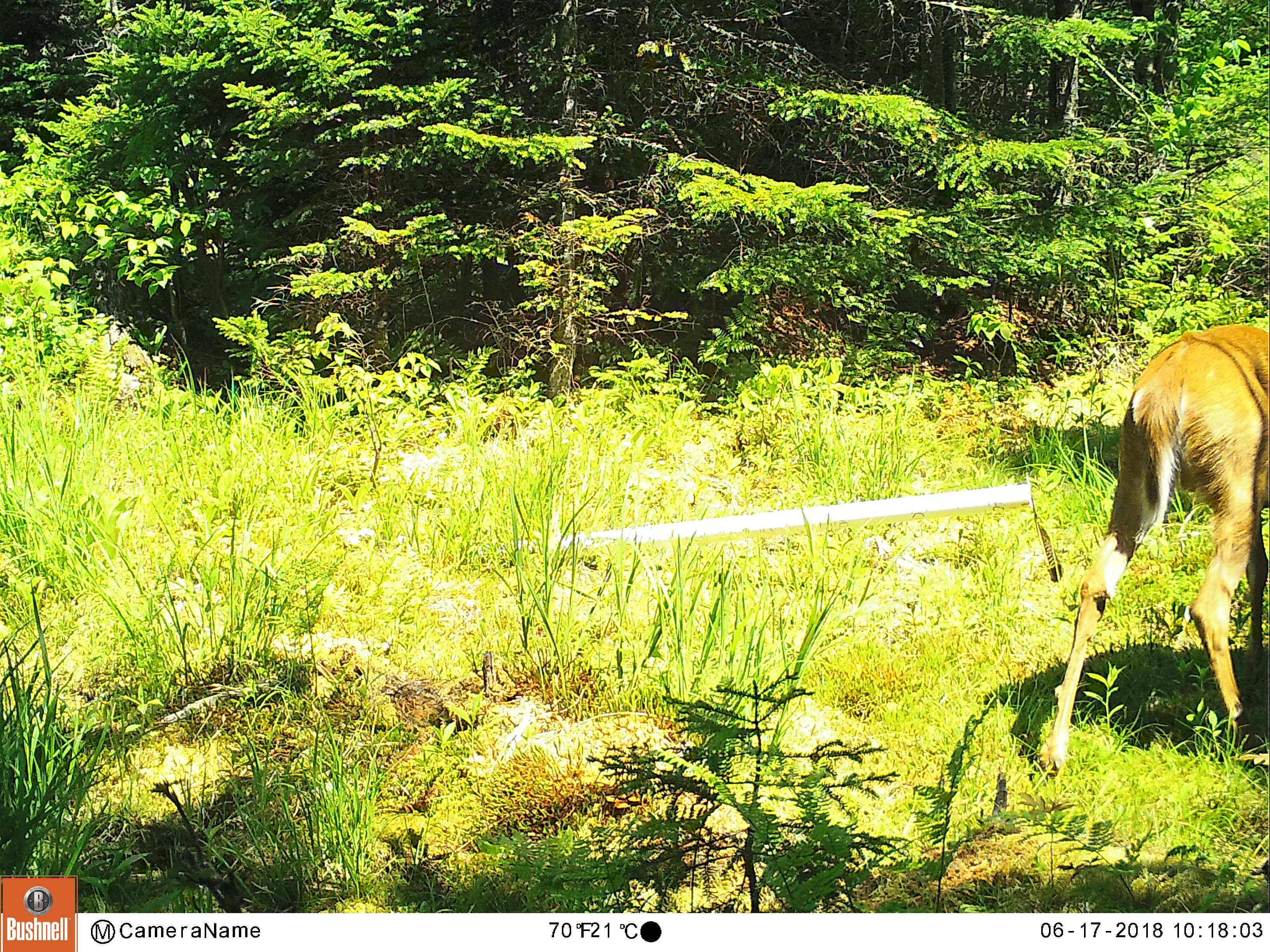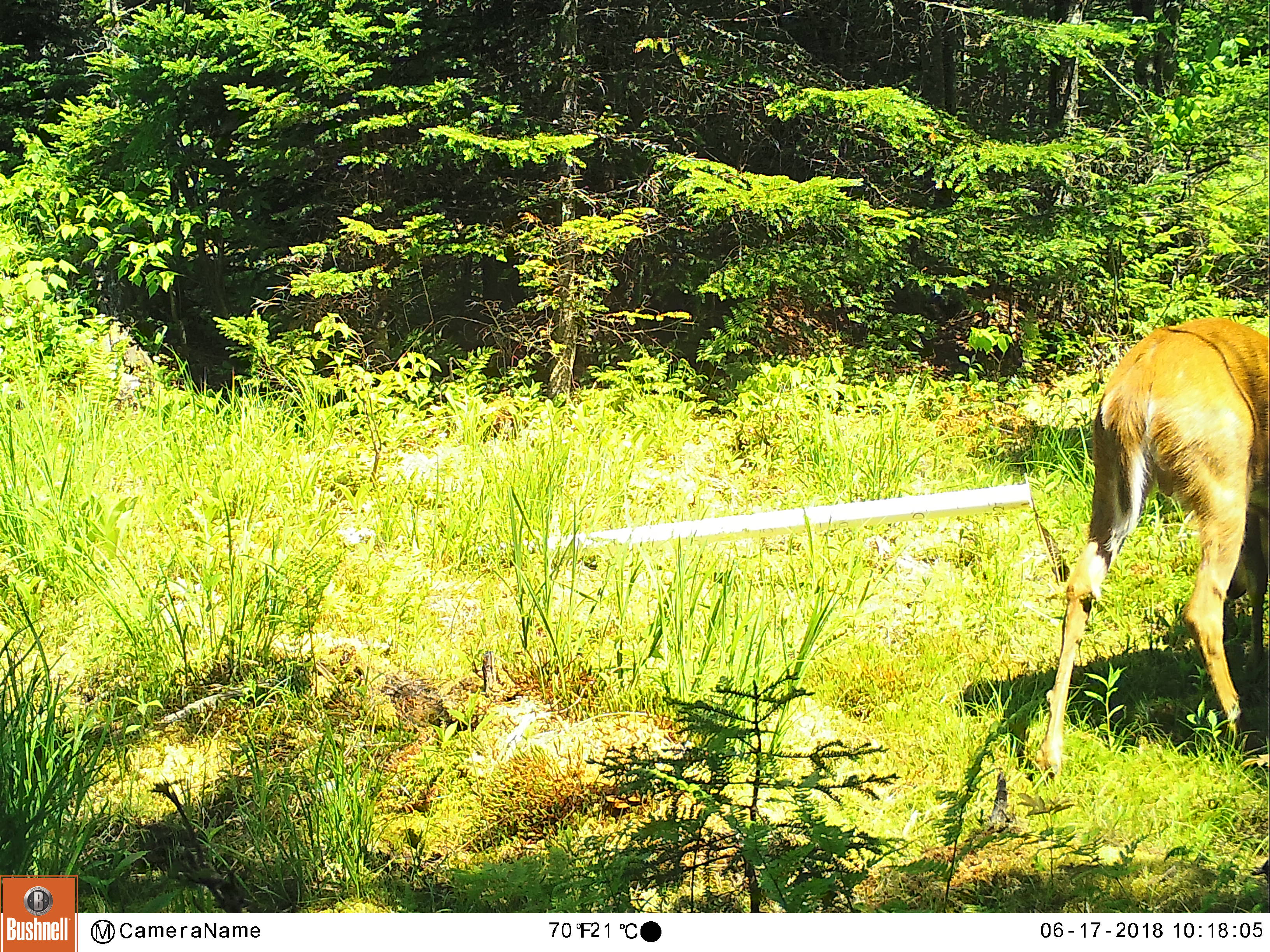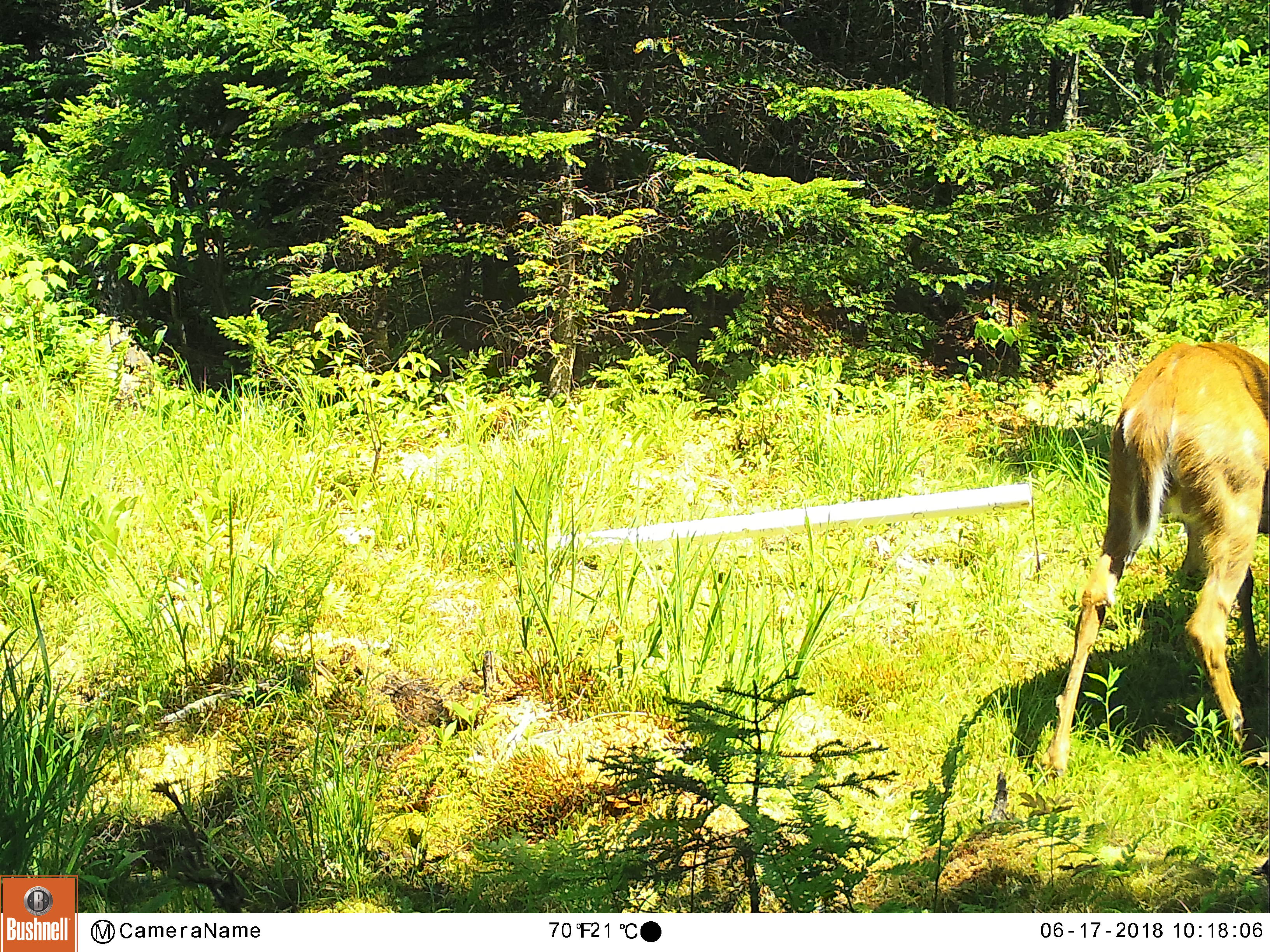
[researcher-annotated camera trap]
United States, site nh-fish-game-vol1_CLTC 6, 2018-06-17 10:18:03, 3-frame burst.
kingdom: Animalia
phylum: Chordata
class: Mammalia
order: Artiodactyla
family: Cervidae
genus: Odocoileus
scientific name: Odocoileus virginianus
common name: white-tailed deer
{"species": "white-tailed deer (Odocoileus virginianus)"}